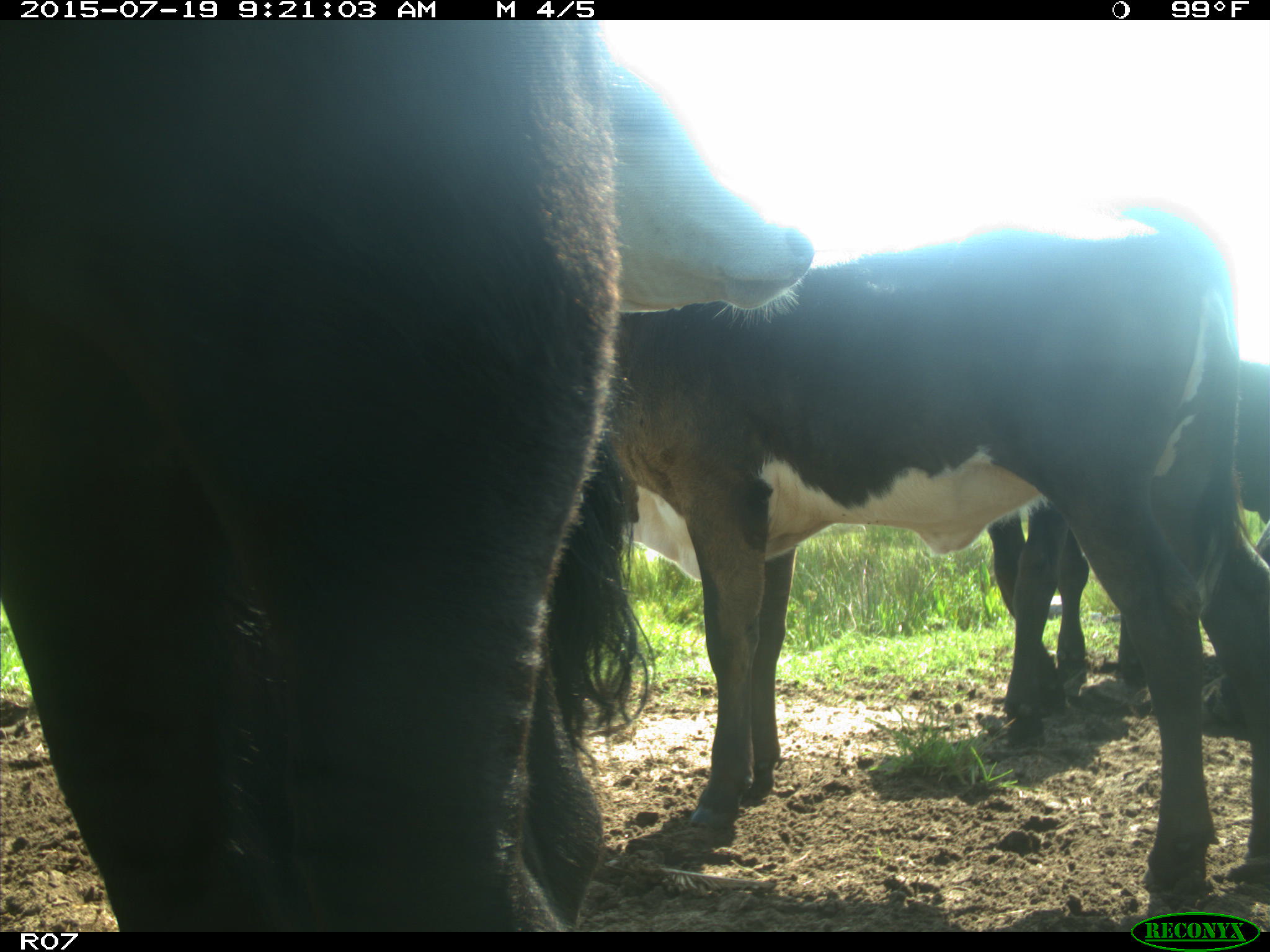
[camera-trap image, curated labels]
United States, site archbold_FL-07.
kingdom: Animalia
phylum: Chordata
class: Mammalia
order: Artiodactyla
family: Bovidae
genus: Bos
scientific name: Bos taurus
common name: domestic cow